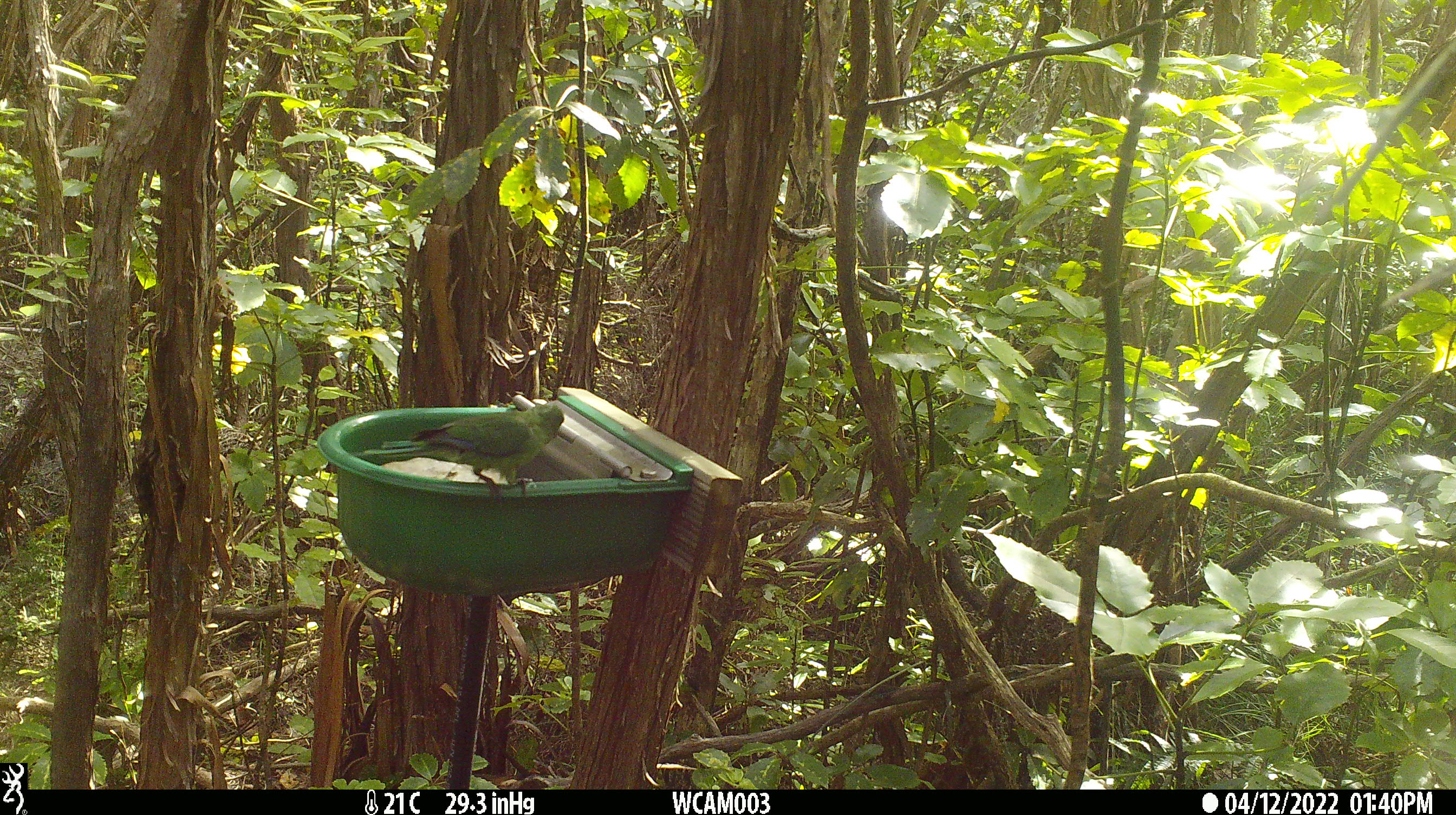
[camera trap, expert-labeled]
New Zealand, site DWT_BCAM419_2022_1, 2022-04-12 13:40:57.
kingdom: Animalia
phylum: Chordata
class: Aves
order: Psittaciformes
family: Psittaculidae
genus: Cyanoramphus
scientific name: Cyanoramphus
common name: parakeet